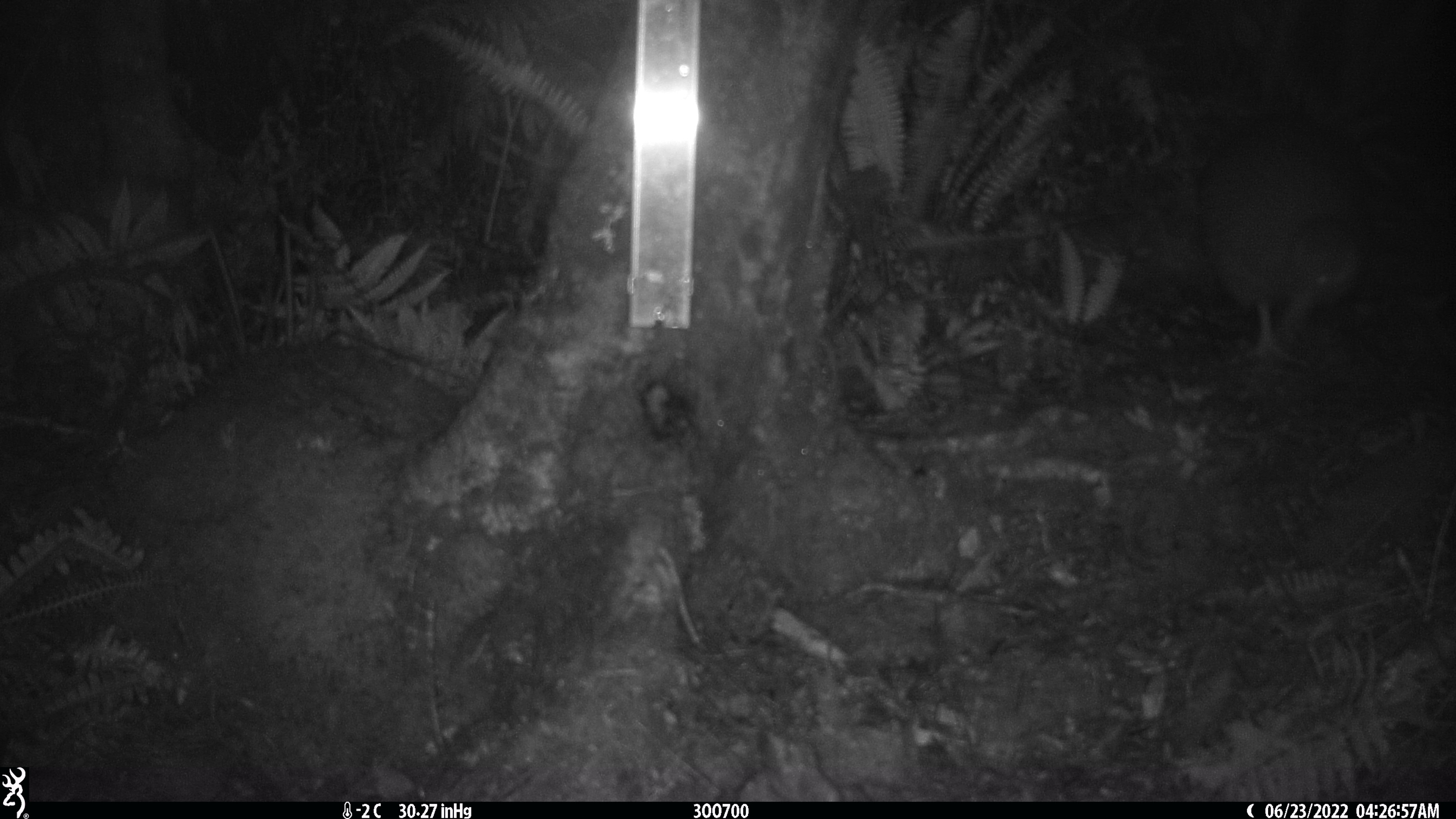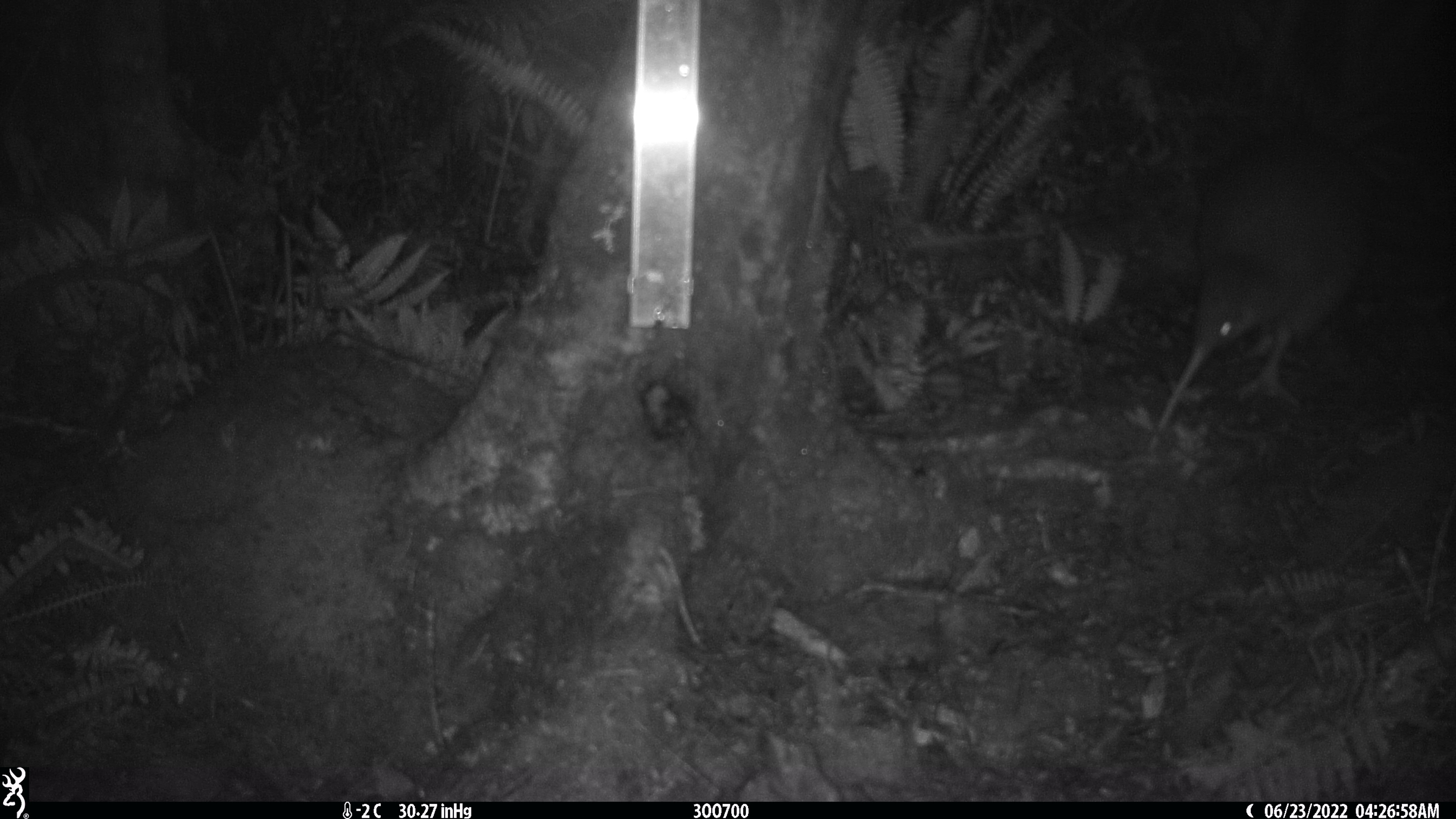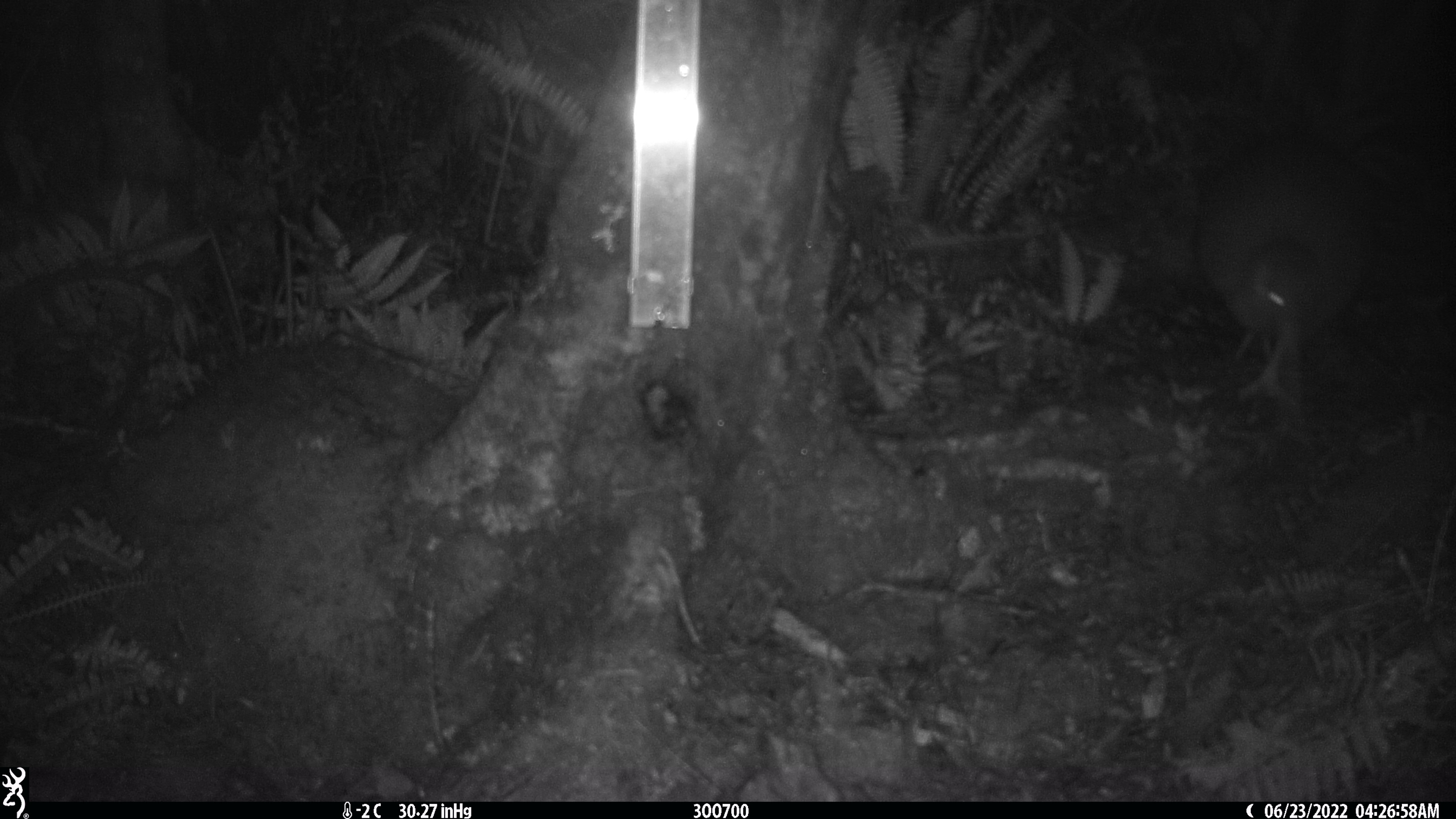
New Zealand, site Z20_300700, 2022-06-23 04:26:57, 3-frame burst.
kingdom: Animalia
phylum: Chordata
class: Aves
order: Apterygiformes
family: Apterygidae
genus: Apteryx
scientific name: Apteryx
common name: kiwi